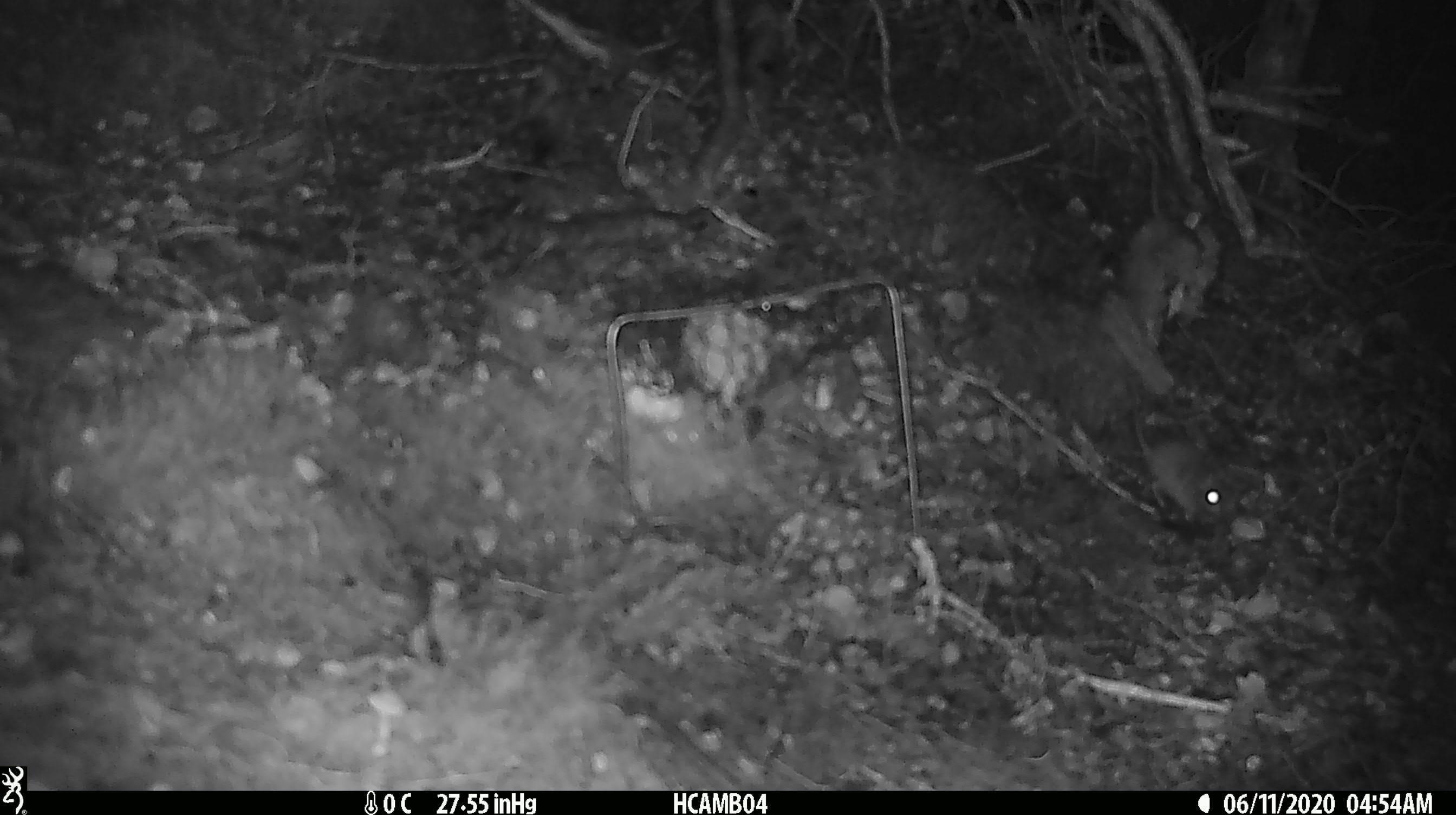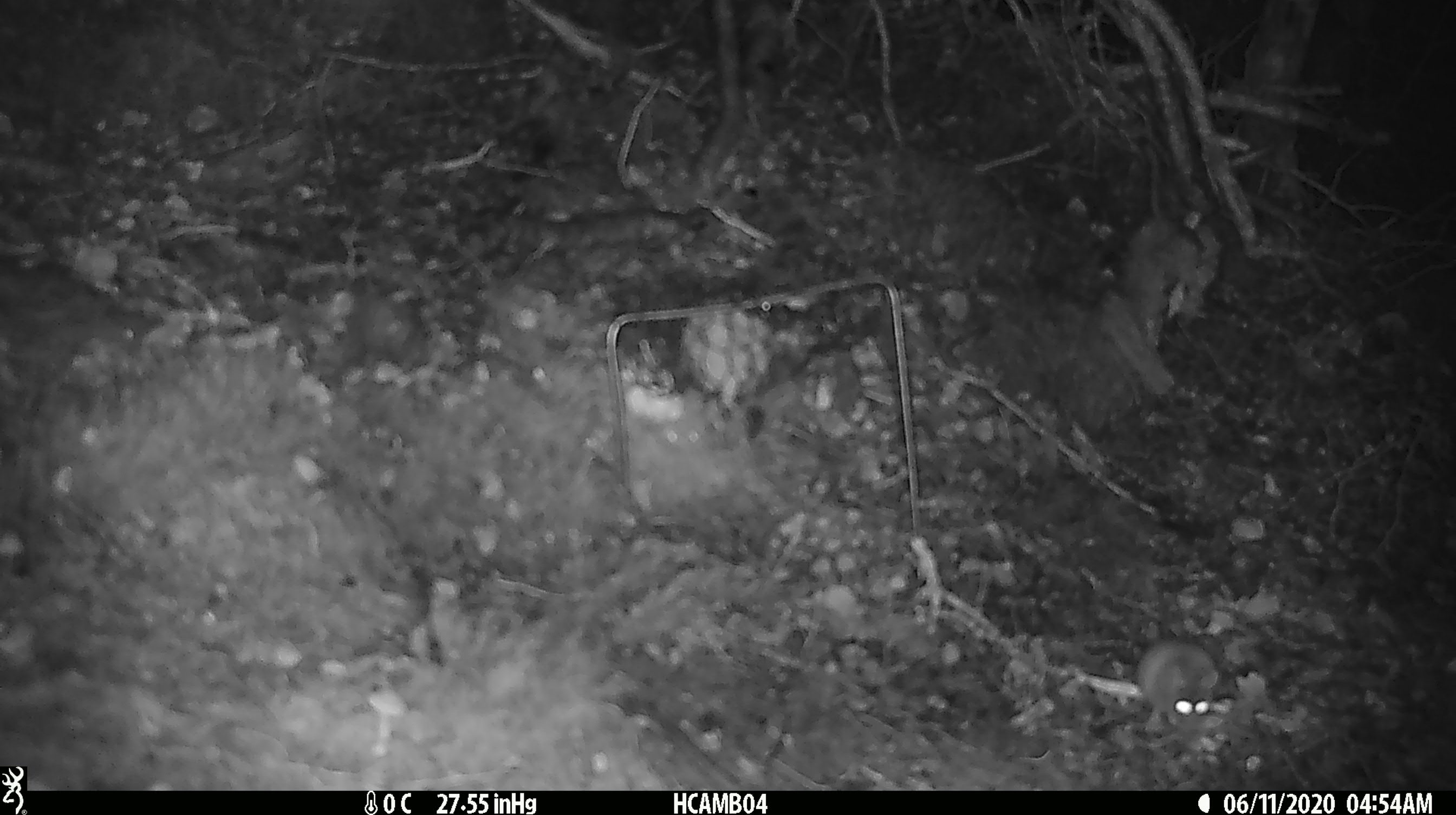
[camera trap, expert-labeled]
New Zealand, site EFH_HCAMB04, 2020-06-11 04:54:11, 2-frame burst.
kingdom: Animalia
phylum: Chordata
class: Mammalia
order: Rodentia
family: Muridae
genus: Mus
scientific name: Mus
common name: mouse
Mouse (Mus).